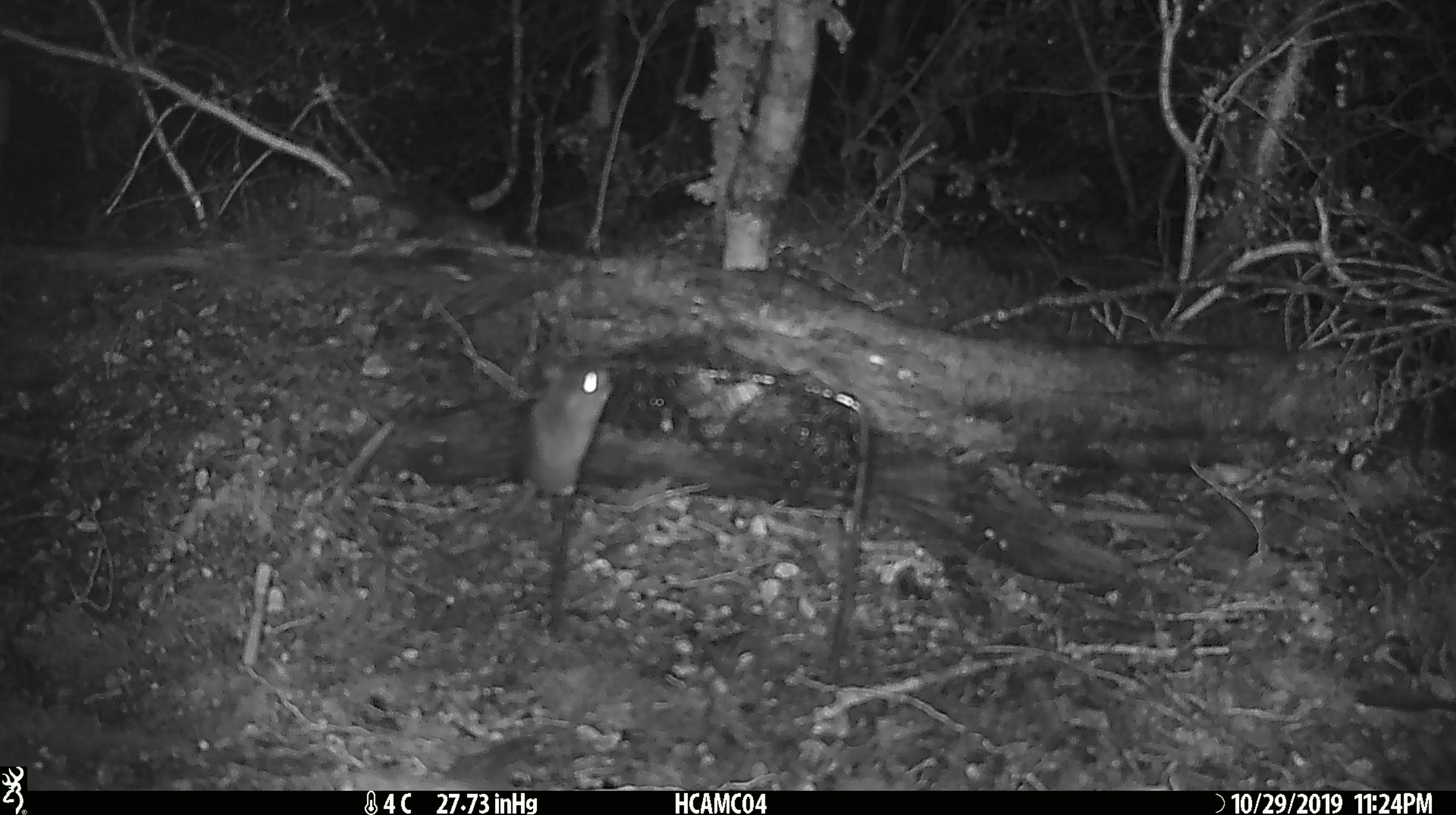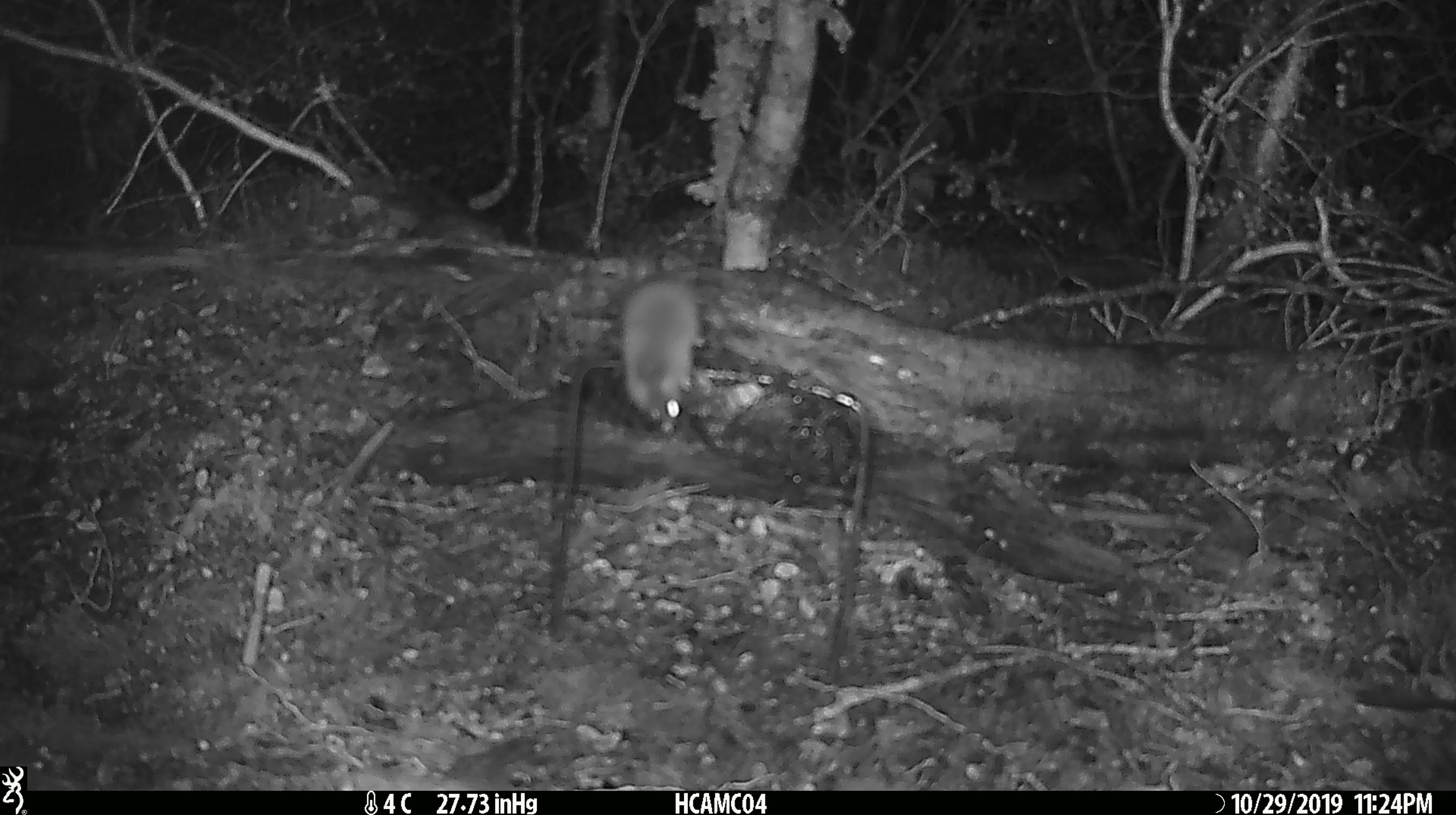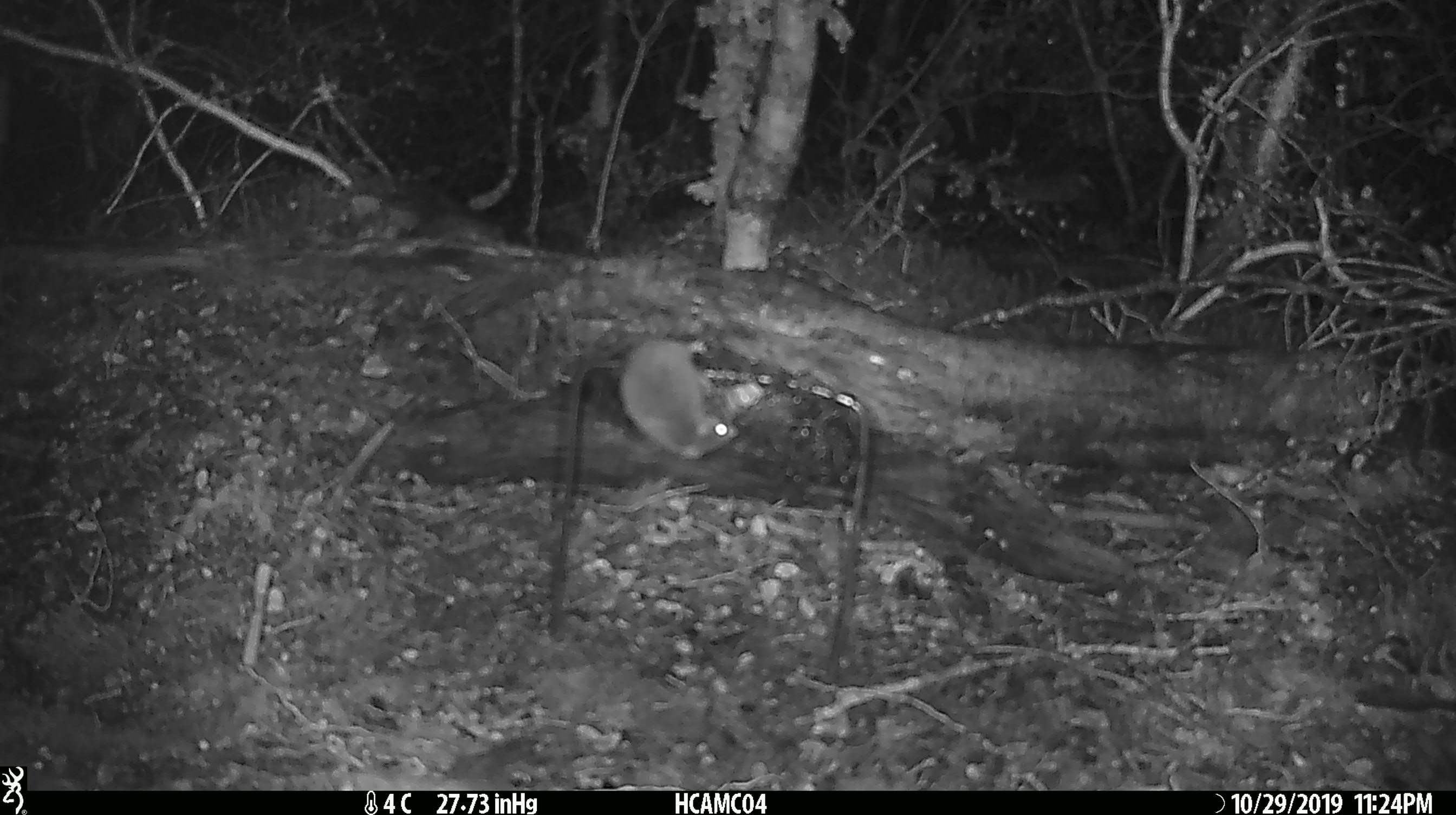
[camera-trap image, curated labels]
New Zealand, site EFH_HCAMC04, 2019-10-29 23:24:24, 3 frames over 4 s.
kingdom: Animalia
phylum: Chordata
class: Mammalia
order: Rodentia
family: Muridae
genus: Mus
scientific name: Mus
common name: mouse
Mouse (Mus).